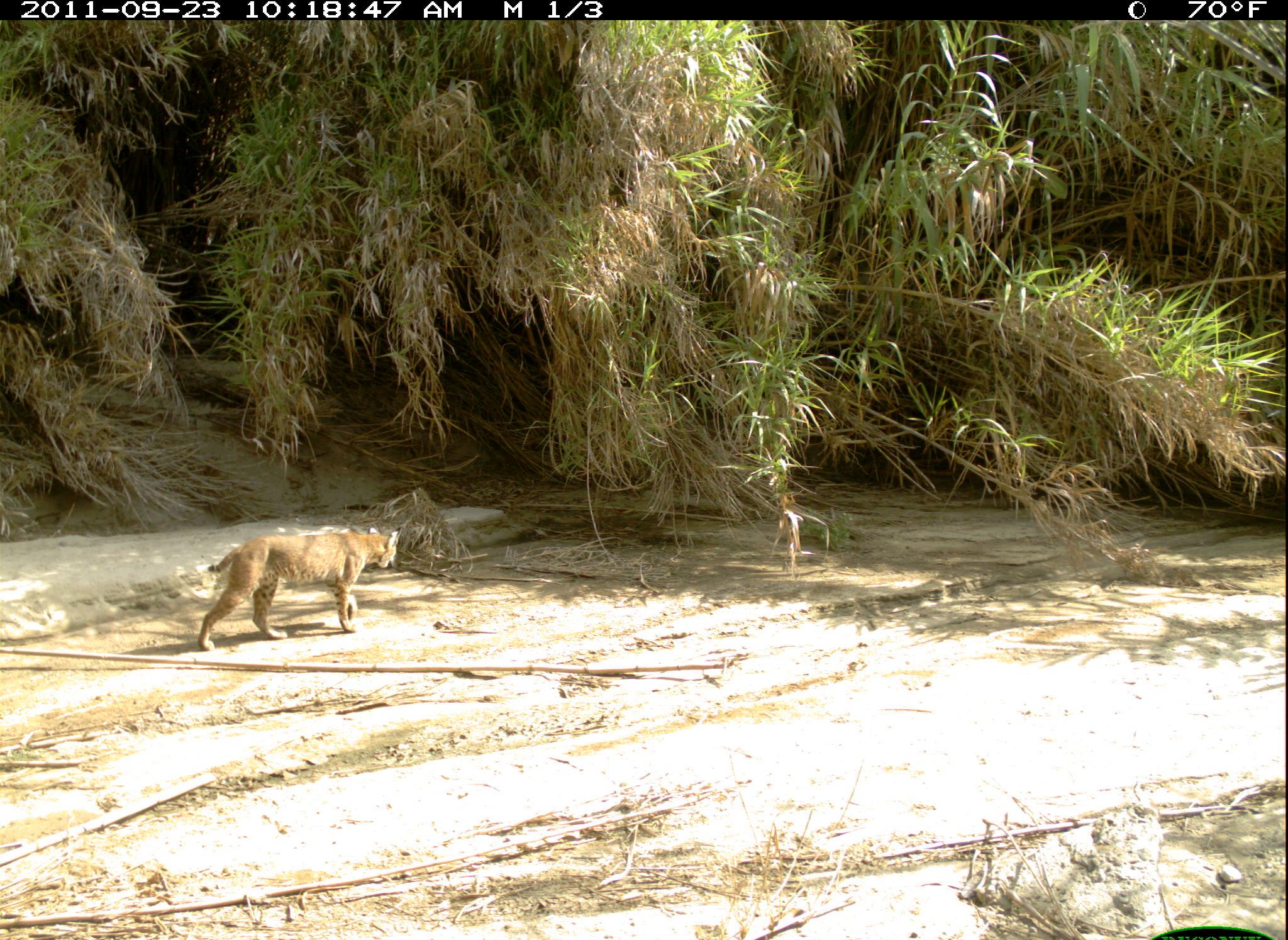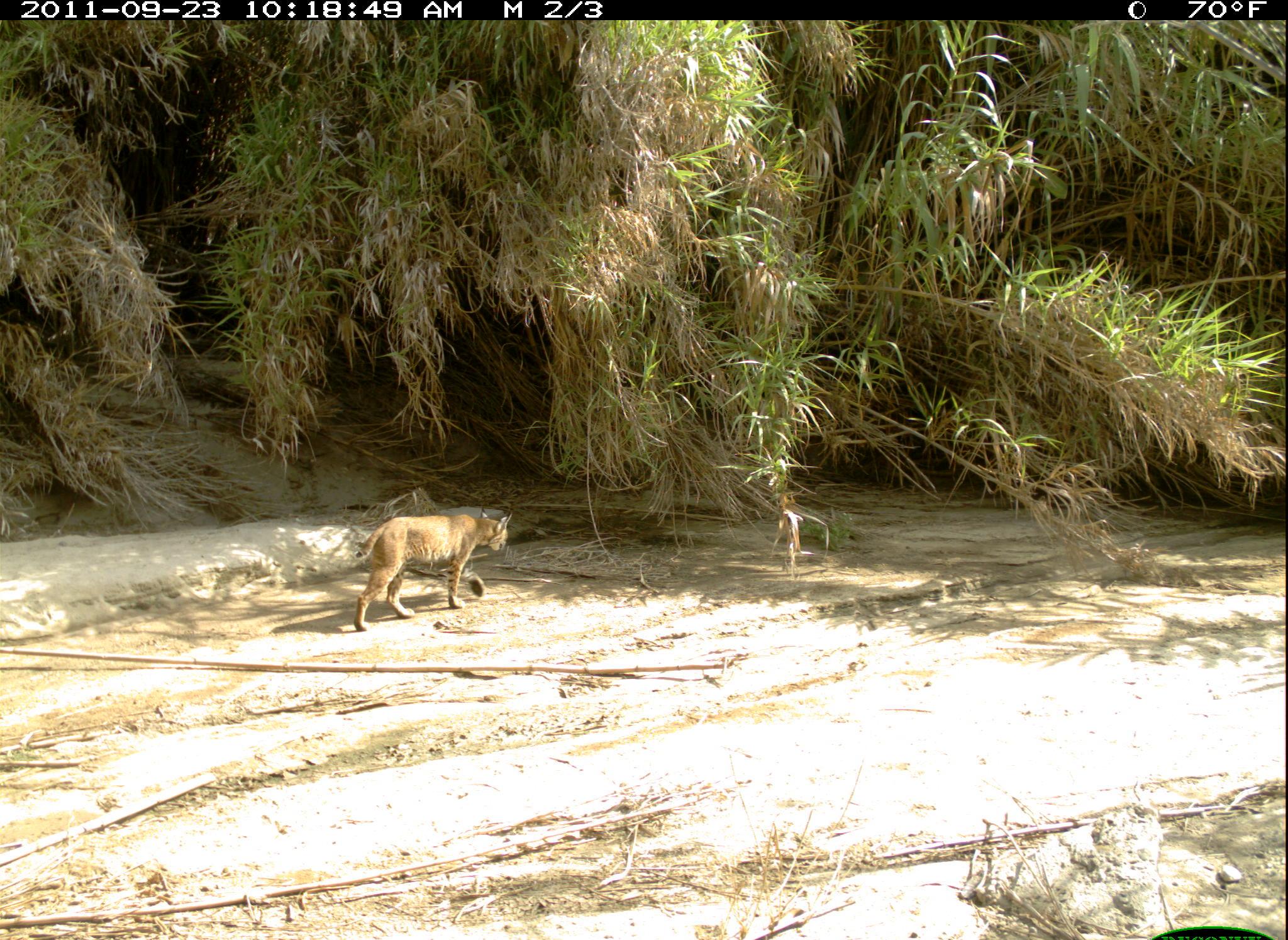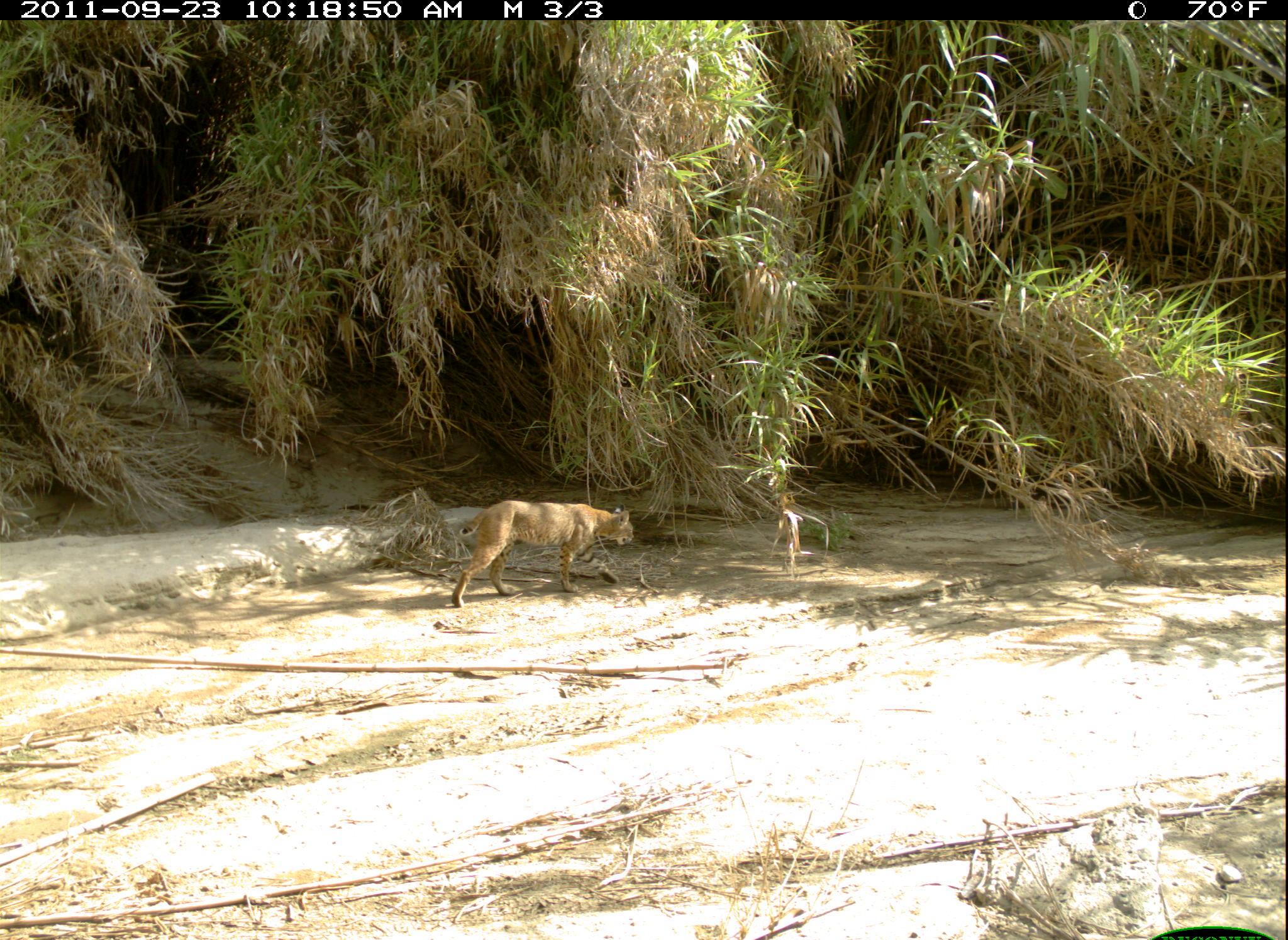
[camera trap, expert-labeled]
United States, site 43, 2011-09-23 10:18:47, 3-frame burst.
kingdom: Animalia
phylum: Chordata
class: Mammalia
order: Carnivora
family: Felidae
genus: Lynx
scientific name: Lynx rufus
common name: bobcat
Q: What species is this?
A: Bobcat (Lynx rufus).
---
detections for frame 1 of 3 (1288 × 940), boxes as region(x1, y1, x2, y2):
bobcat: region(184, 520, 417, 662)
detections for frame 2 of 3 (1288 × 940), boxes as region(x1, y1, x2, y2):
bobcat: region(353, 508, 518, 633)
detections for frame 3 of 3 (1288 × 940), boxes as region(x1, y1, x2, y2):
bobcat: region(446, 490, 636, 615)